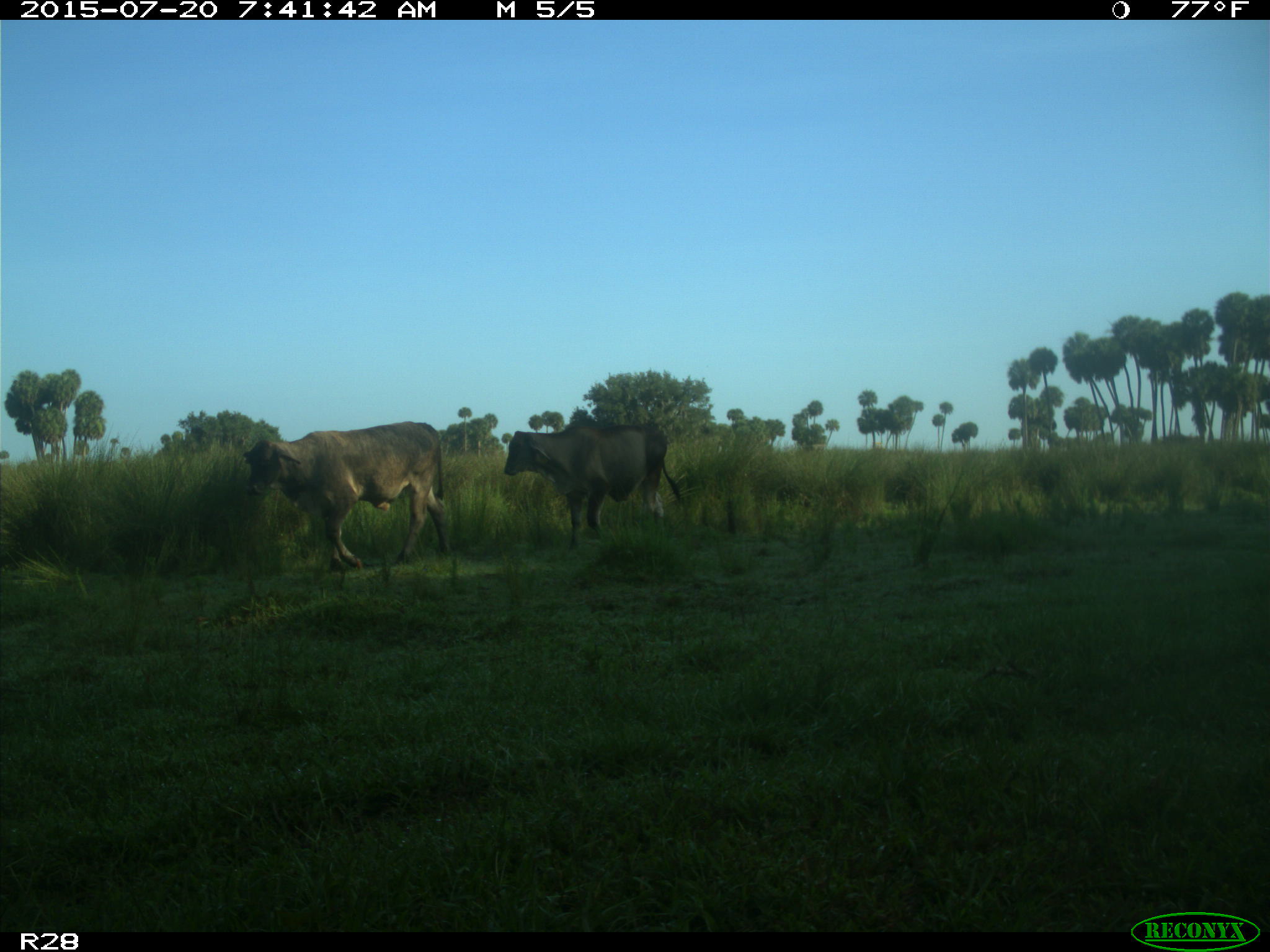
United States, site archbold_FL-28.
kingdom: Animalia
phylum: Chordata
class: Mammalia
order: Artiodactyla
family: Bovidae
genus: Bos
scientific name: Bos taurus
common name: domestic cow